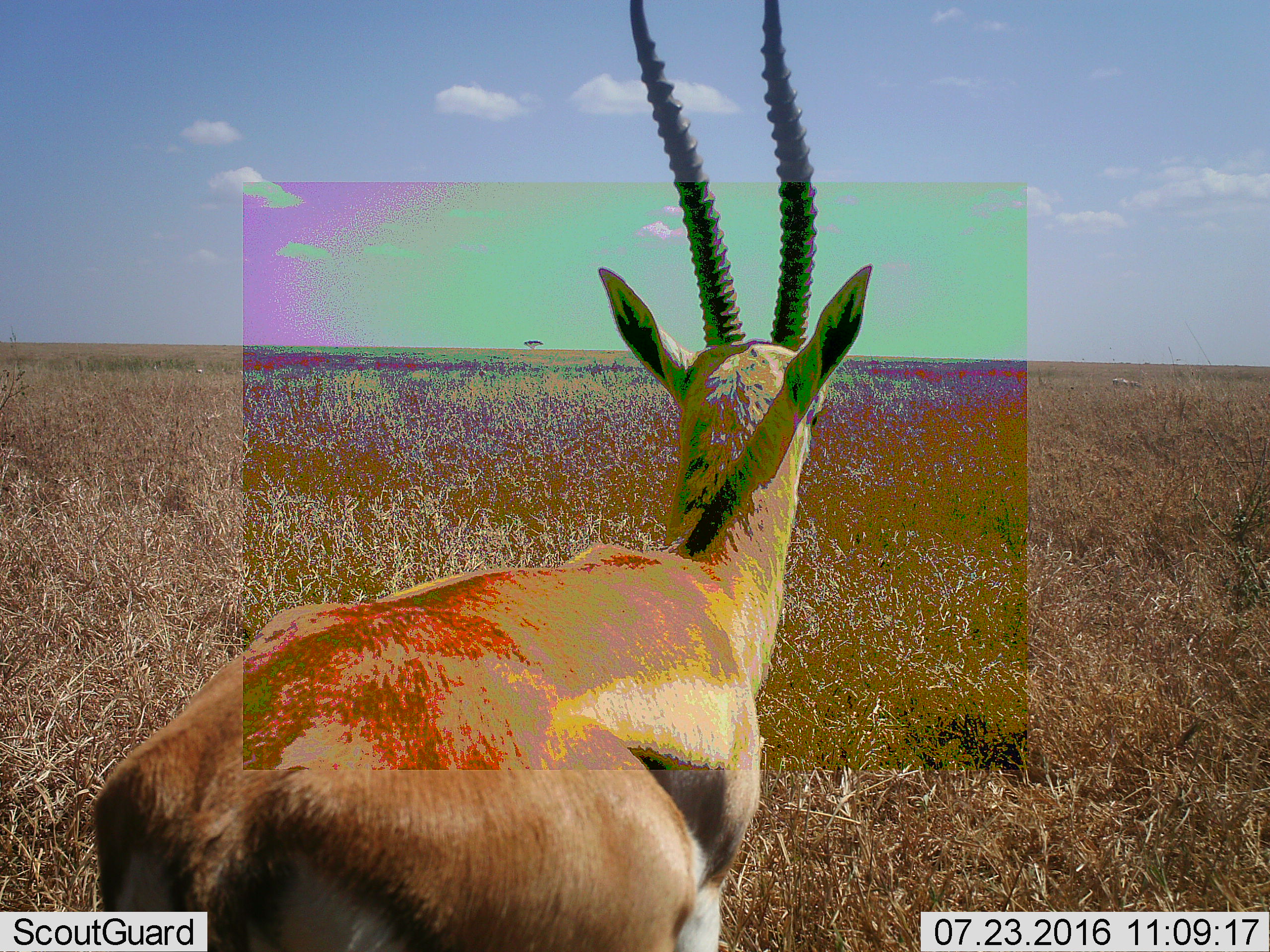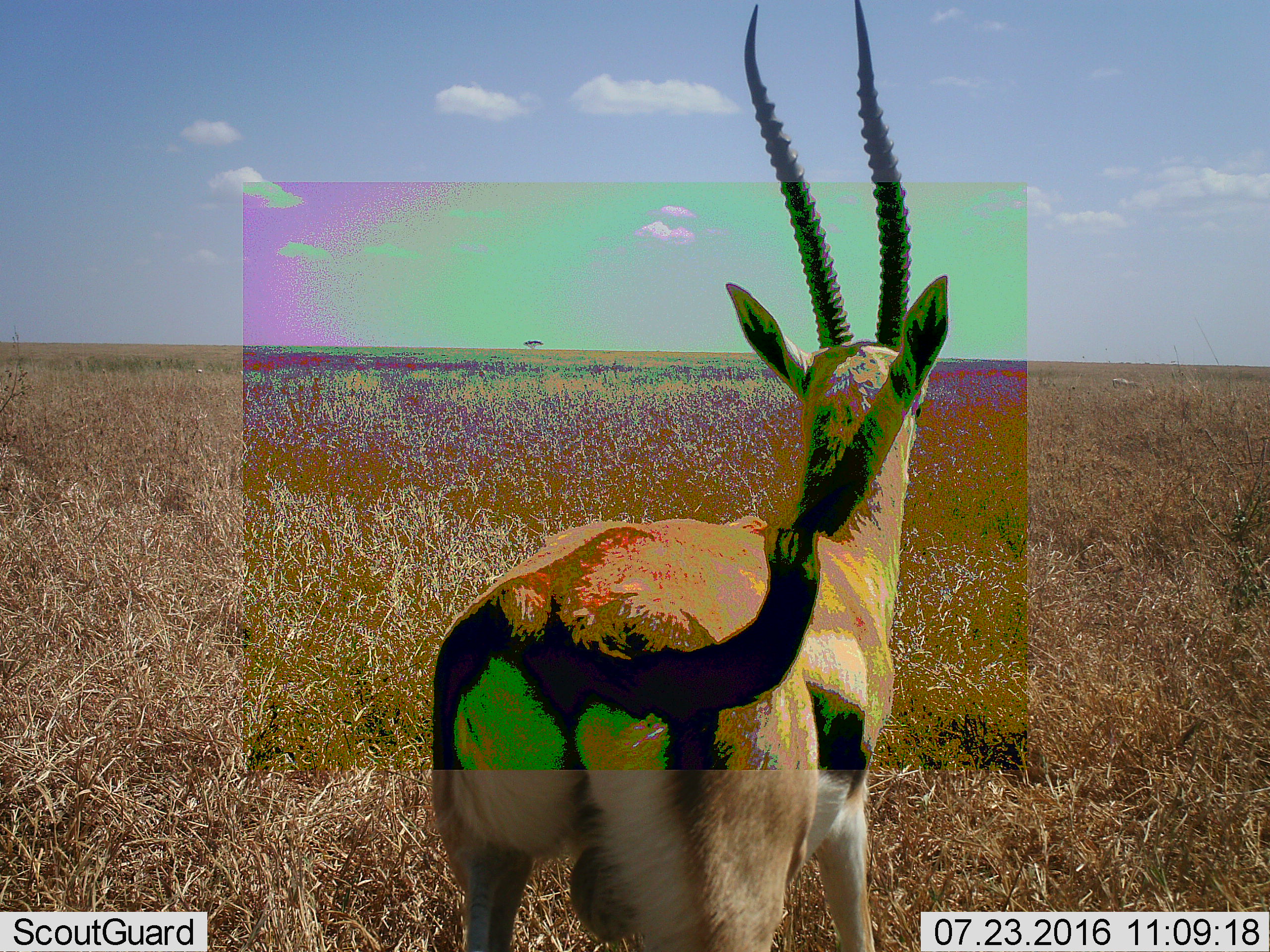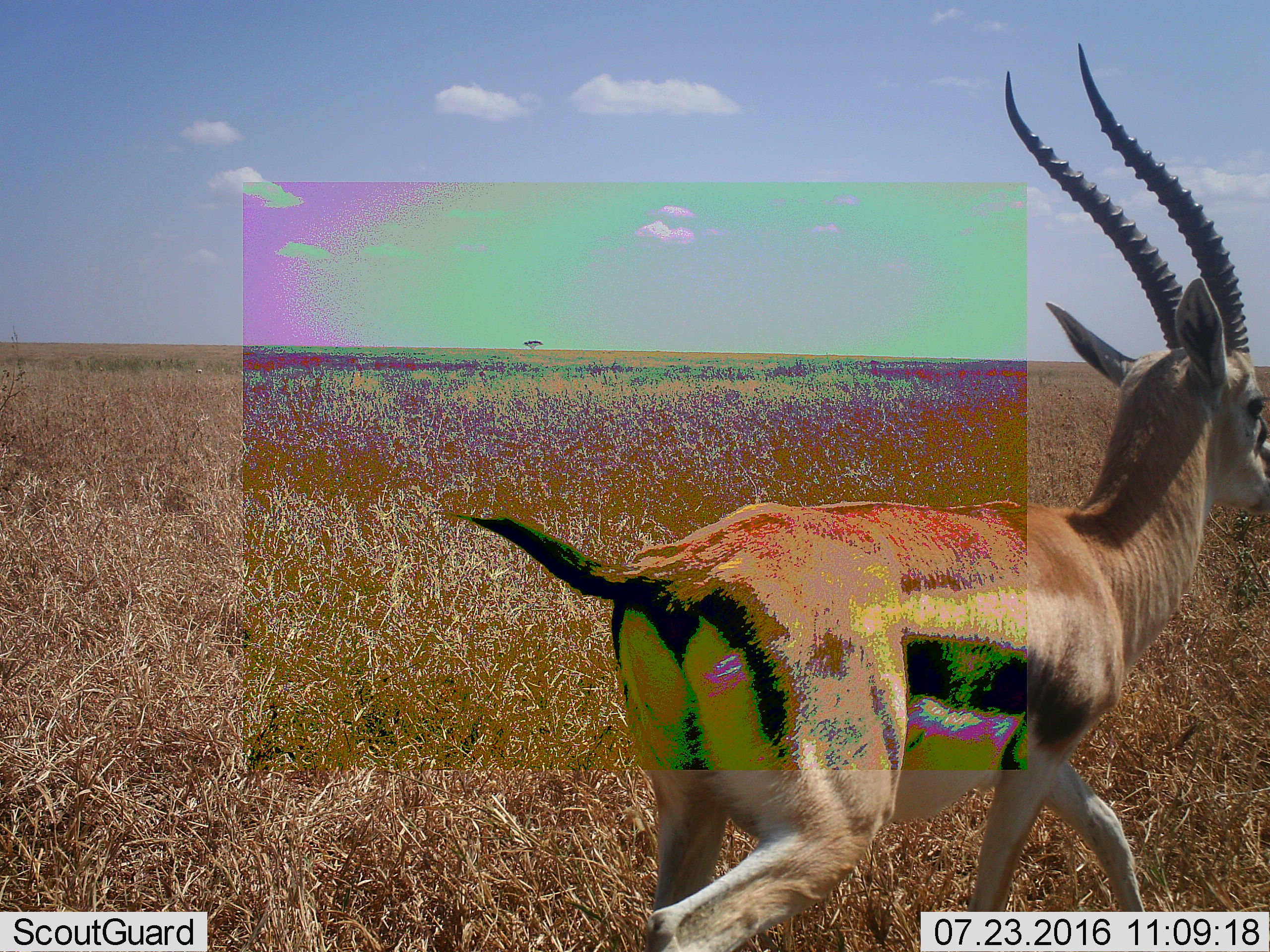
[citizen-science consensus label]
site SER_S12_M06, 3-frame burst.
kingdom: Animalia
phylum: Chordata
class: Mammalia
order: Artiodactyla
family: Bovidae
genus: Eudorcas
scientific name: Eudorcas thomsonii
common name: thomson's gazelle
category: gazellethomsons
Gazellethomsons (thomson's gazelle) (Eudorcas thomsonii), count 1. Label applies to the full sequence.